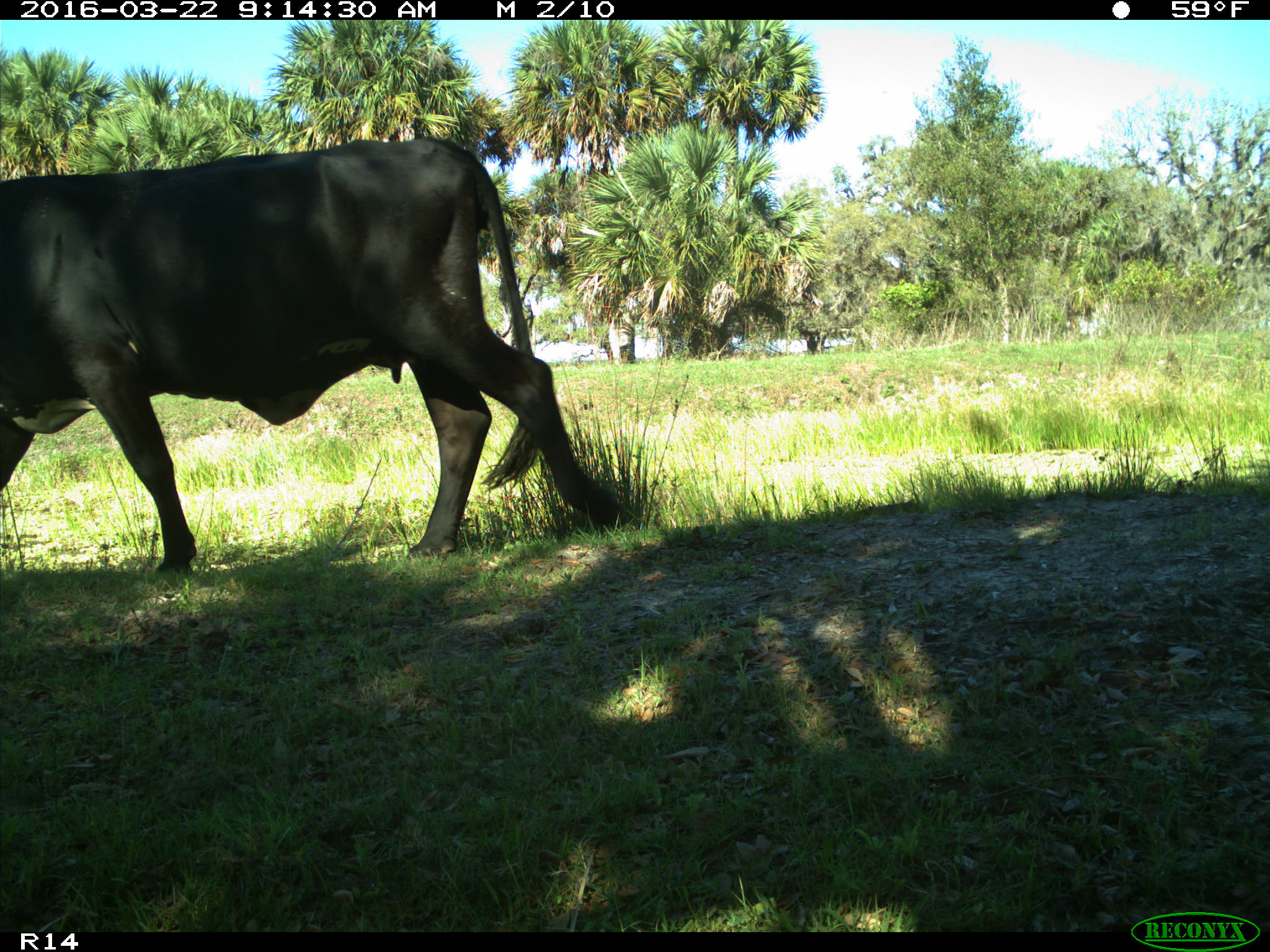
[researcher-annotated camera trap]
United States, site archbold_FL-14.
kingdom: Animalia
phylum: Chordata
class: Mammalia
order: Artiodactyla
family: Bovidae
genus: Bos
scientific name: Bos taurus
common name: domestic cow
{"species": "Bos taurus (domestic cow)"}